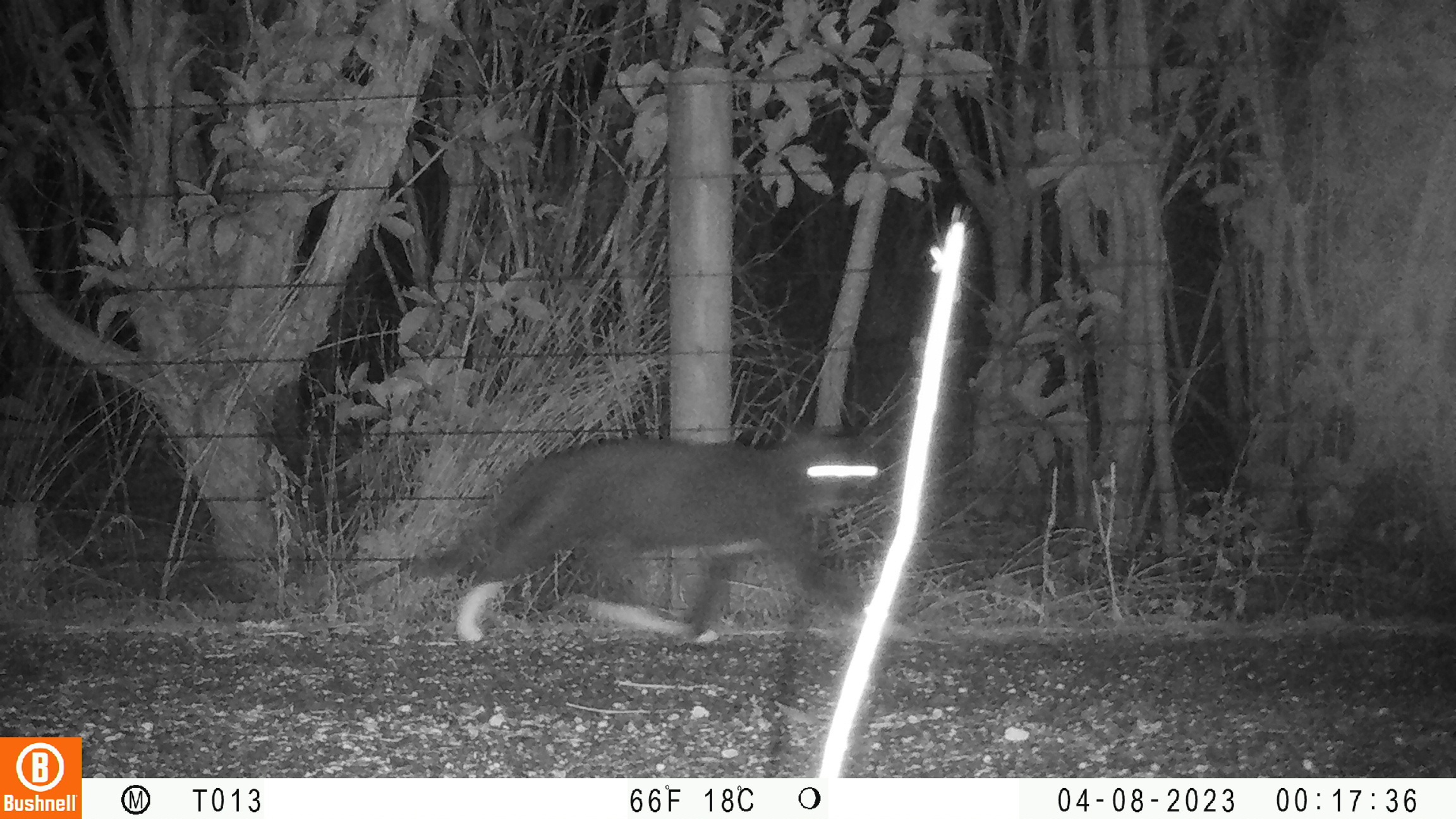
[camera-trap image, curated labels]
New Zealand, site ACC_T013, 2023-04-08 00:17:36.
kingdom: Animalia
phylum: Chordata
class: Mammalia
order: Carnivora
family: Felidae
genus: Felis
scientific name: Felis catus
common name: domestic cat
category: cat